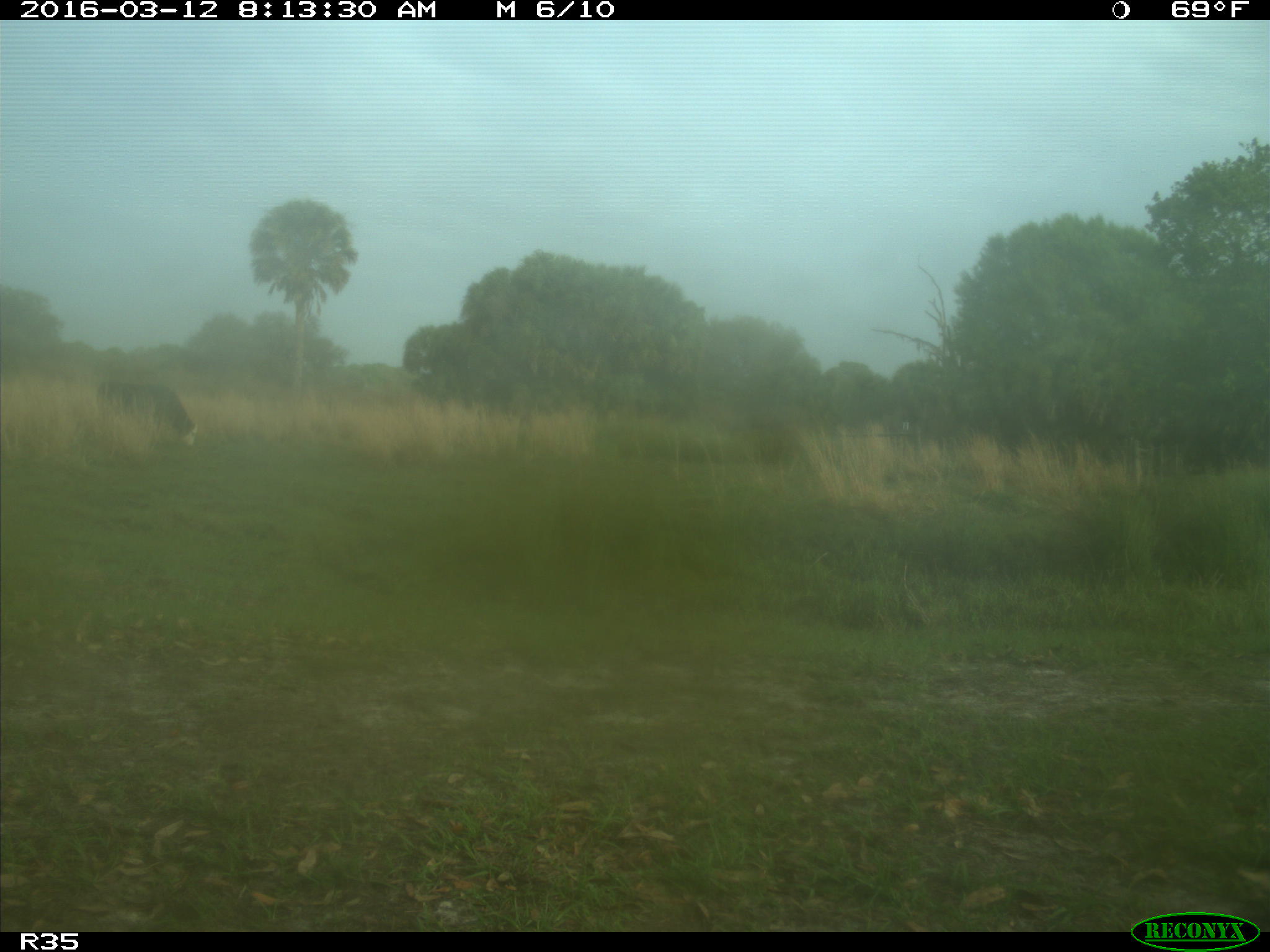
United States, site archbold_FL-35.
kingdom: Animalia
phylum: Chordata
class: Mammalia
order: Artiodactyla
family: Bovidae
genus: Bos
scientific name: Bos taurus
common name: domestic cow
Bos taurus (domestic cow).